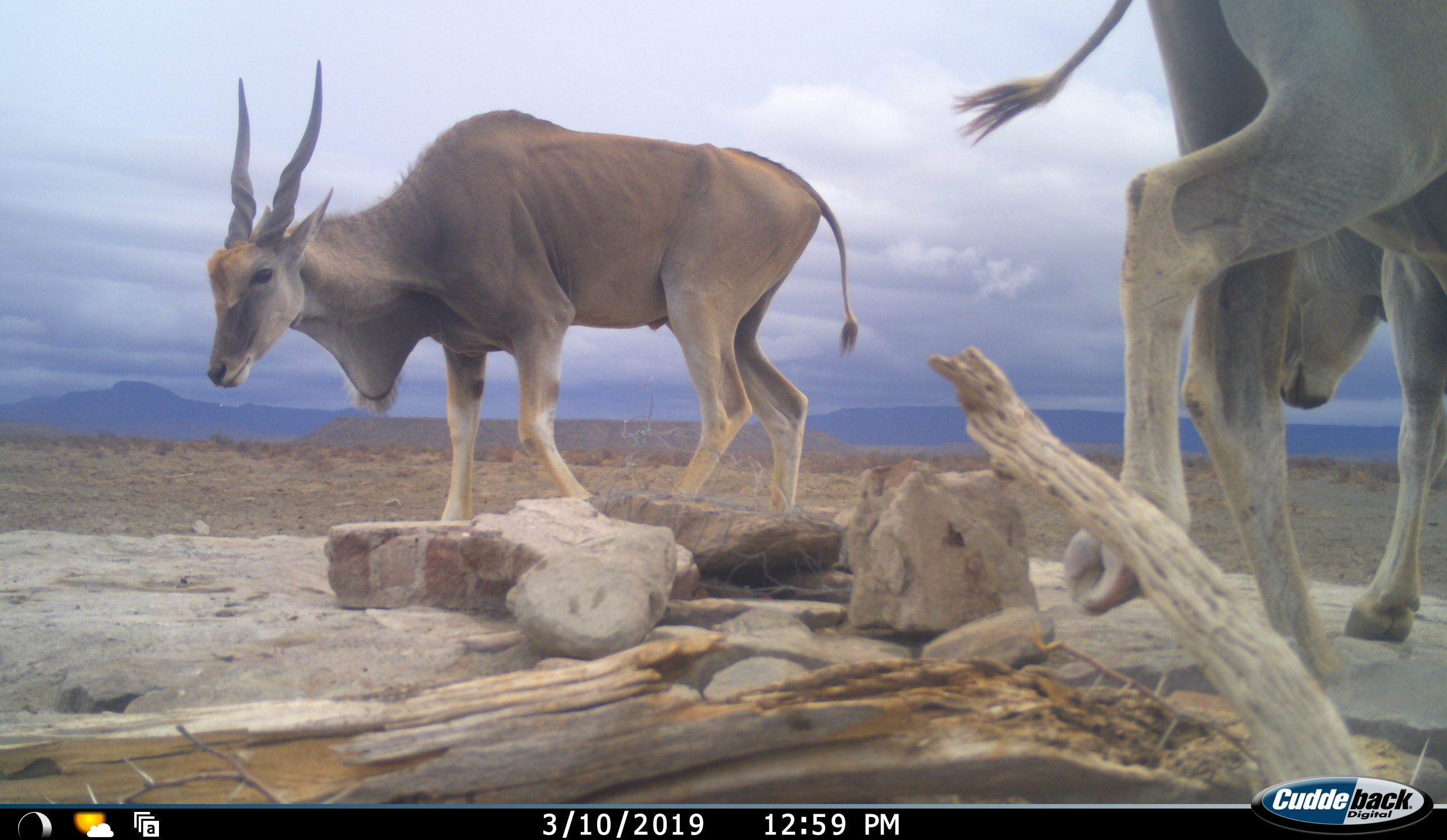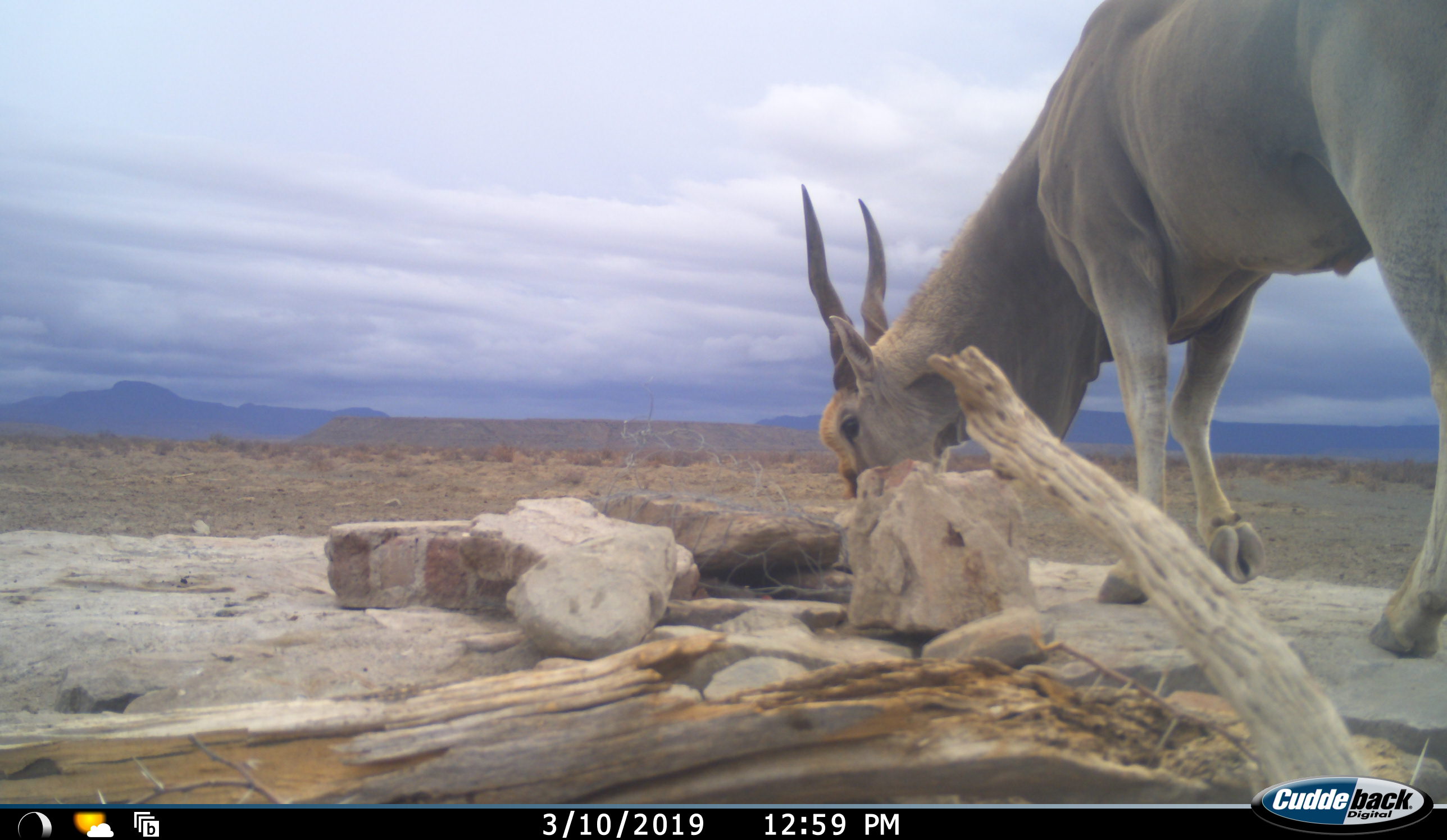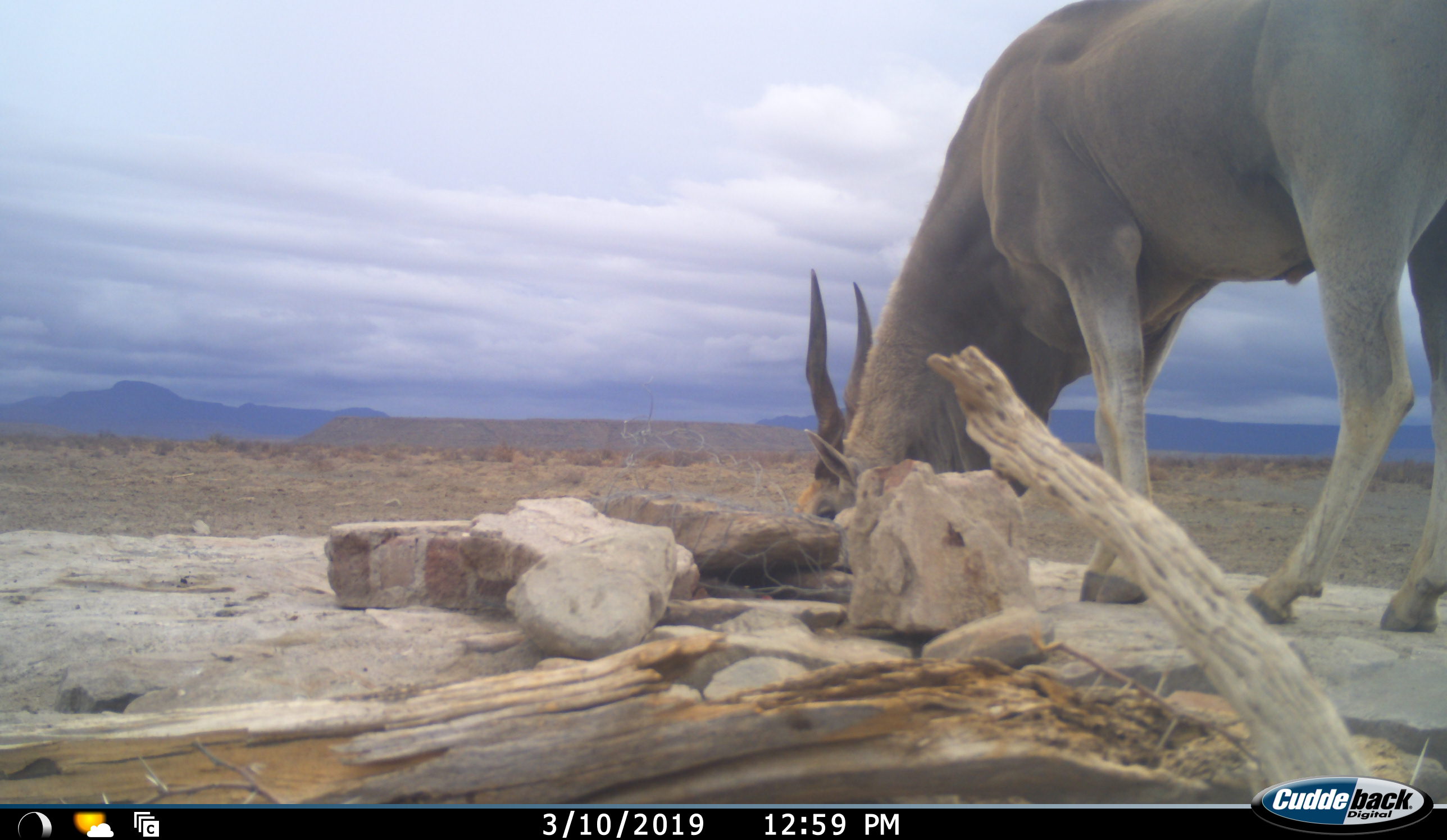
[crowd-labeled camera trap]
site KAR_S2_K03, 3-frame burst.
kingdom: Animalia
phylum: Chordata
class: Mammalia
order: Artiodactyla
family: Bovidae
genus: Tragelaphus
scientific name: Tragelaphus oryx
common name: eland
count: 2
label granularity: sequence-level